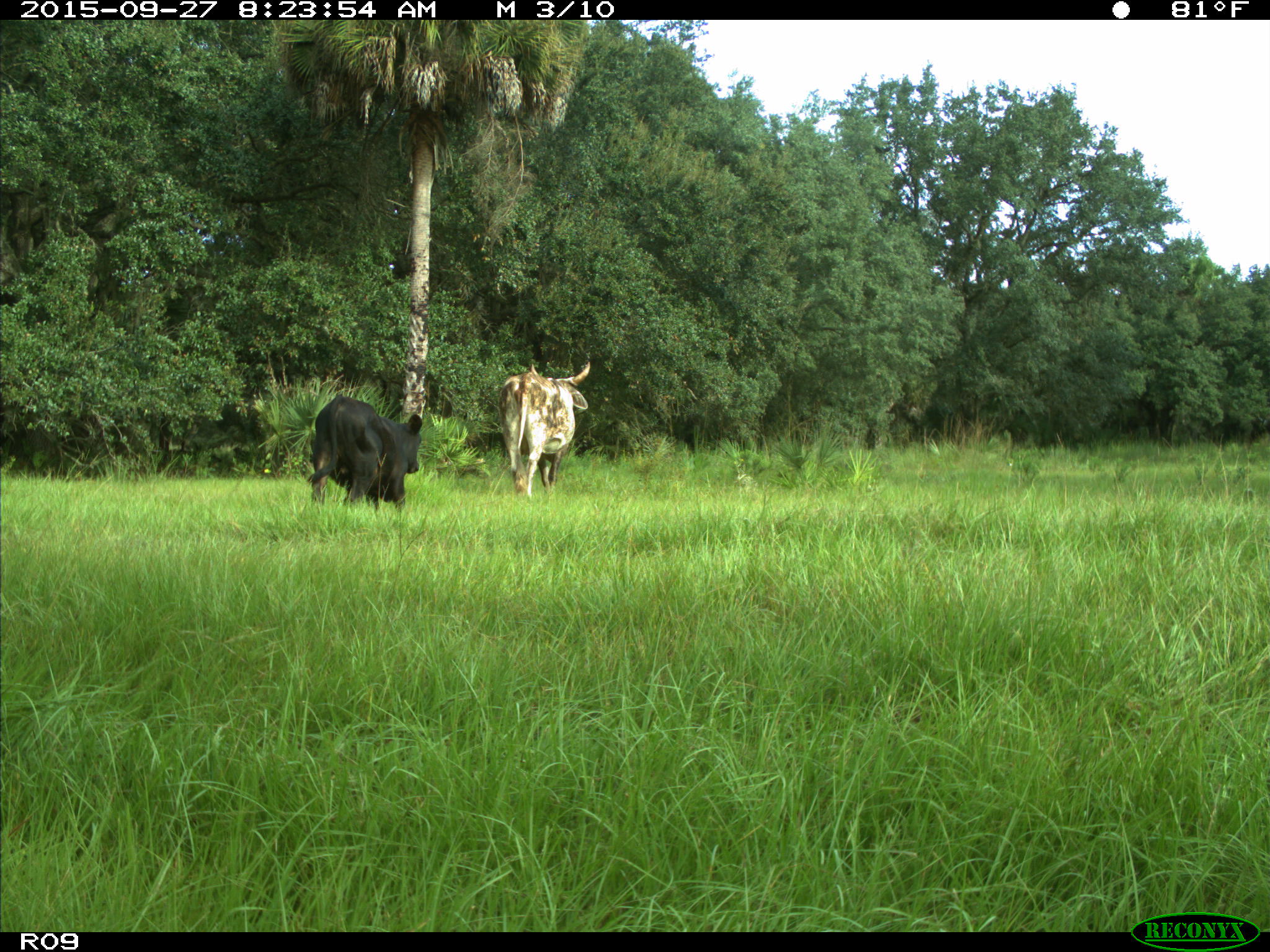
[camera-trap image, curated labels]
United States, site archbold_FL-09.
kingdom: Animalia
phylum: Chordata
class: Mammalia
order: Artiodactyla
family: Bovidae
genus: Bos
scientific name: Bos taurus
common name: domestic cow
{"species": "Bos taurus (domestic cow)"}